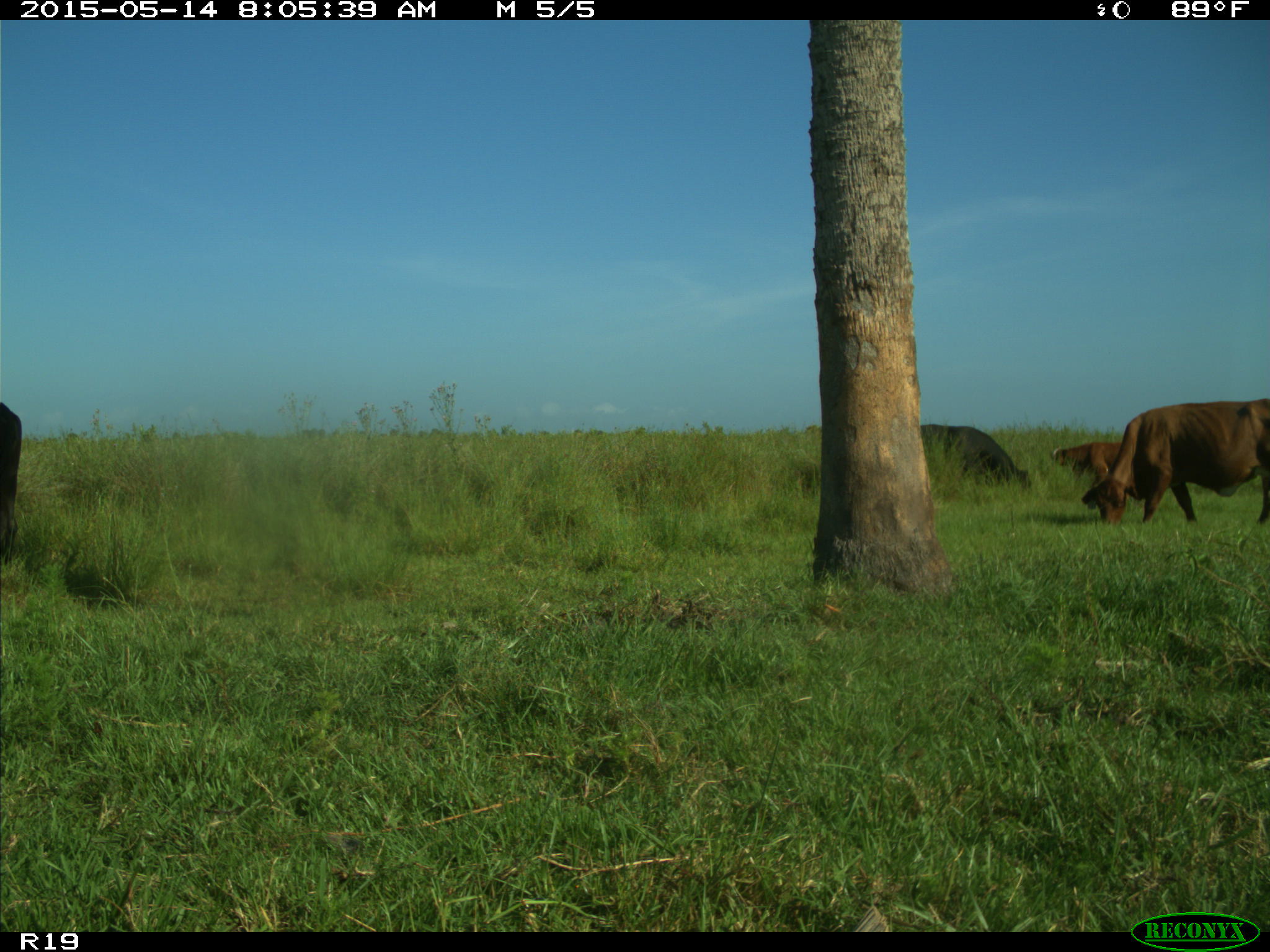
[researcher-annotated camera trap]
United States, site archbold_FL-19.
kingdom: Animalia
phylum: Chordata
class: Mammalia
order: Artiodactyla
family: Bovidae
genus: Bos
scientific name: Bos taurus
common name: domestic cow